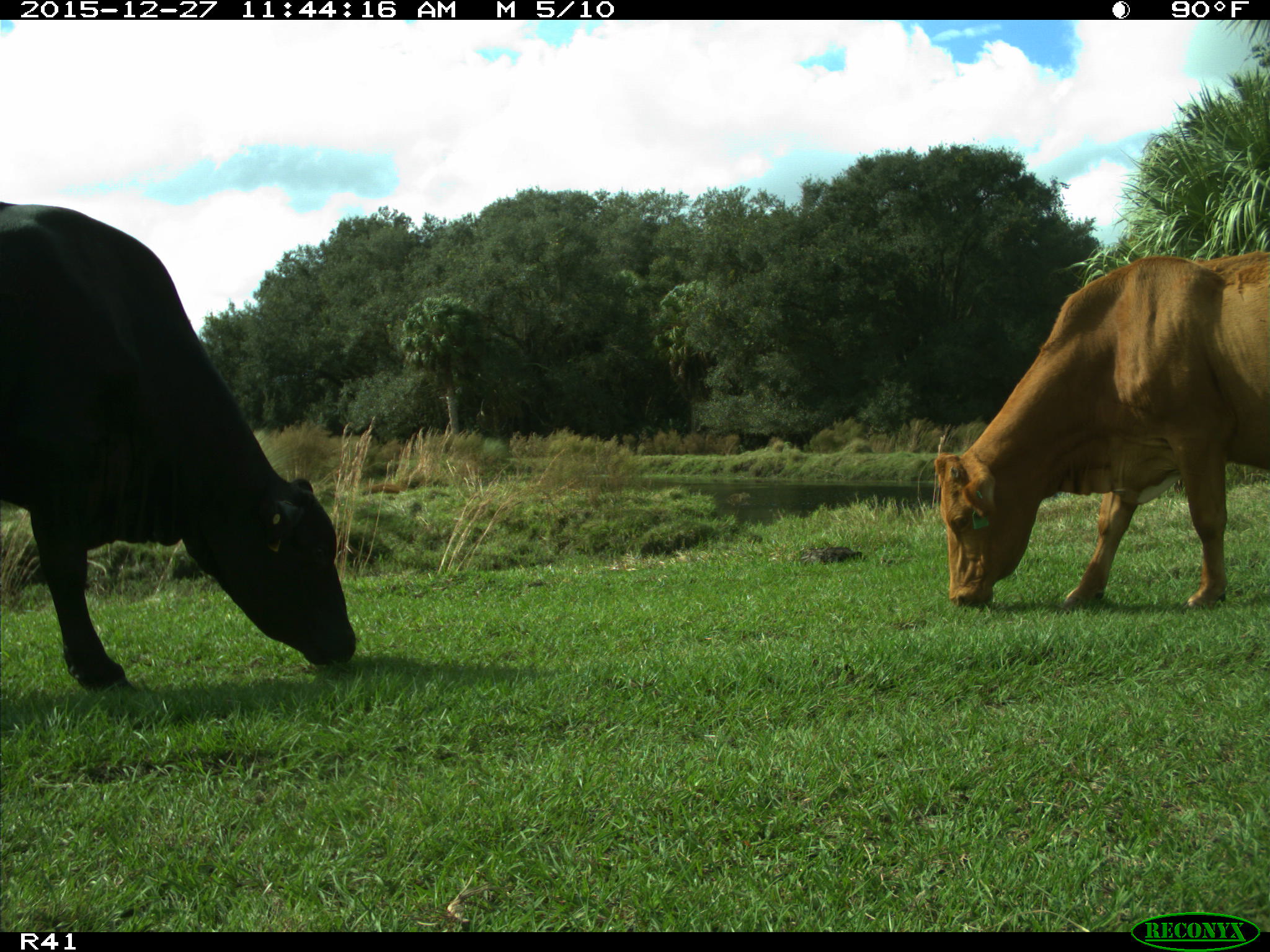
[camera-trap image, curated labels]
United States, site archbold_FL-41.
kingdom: Animalia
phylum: Chordata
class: Mammalia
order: Artiodactyla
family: Bovidae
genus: Bos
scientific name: Bos taurus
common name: domestic cow